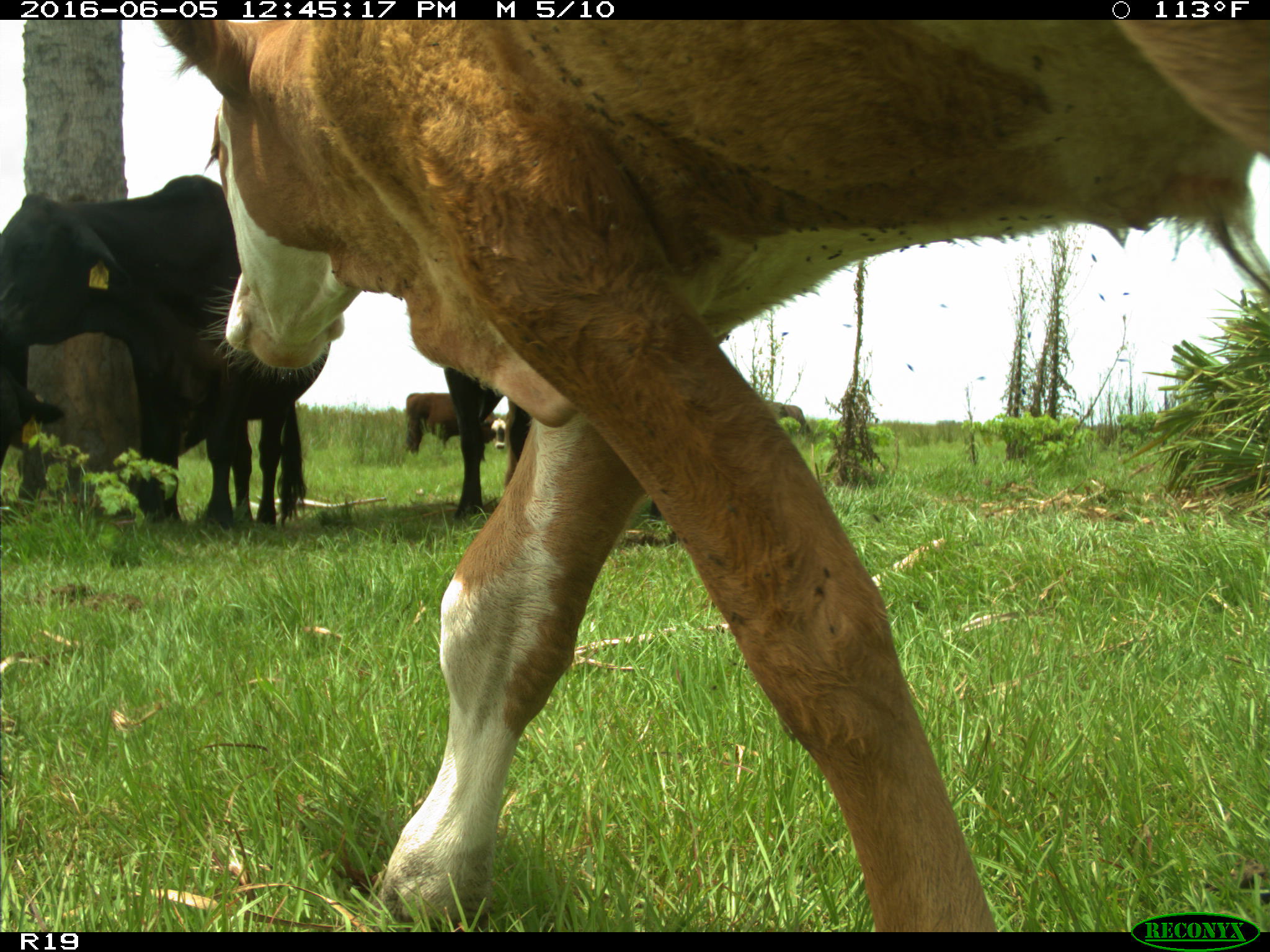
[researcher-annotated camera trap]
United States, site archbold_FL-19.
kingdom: Animalia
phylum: Chordata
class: Mammalia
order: Artiodactyla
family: Bovidae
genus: Bos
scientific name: Bos taurus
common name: domestic cow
Bos taurus (domestic cow).